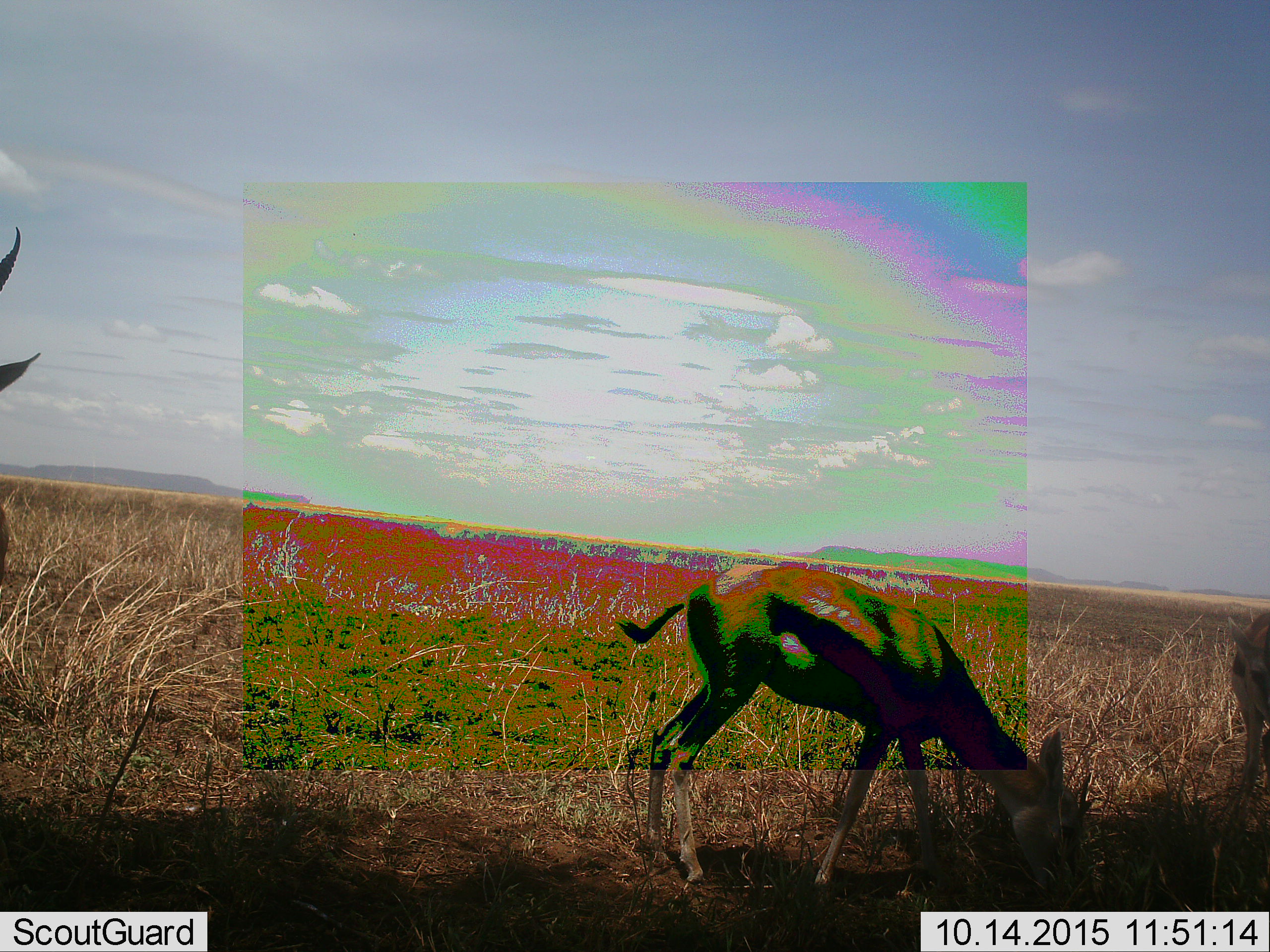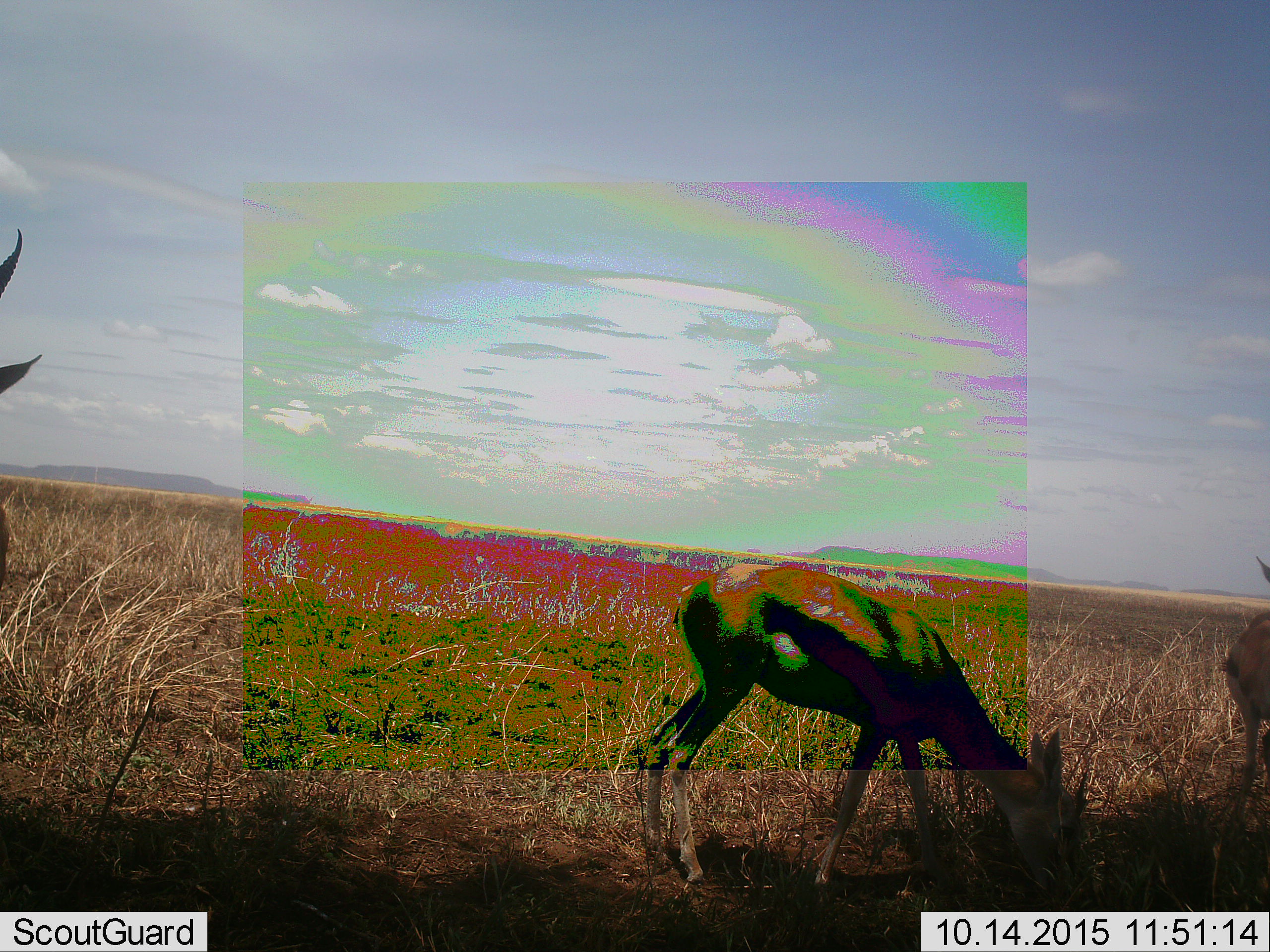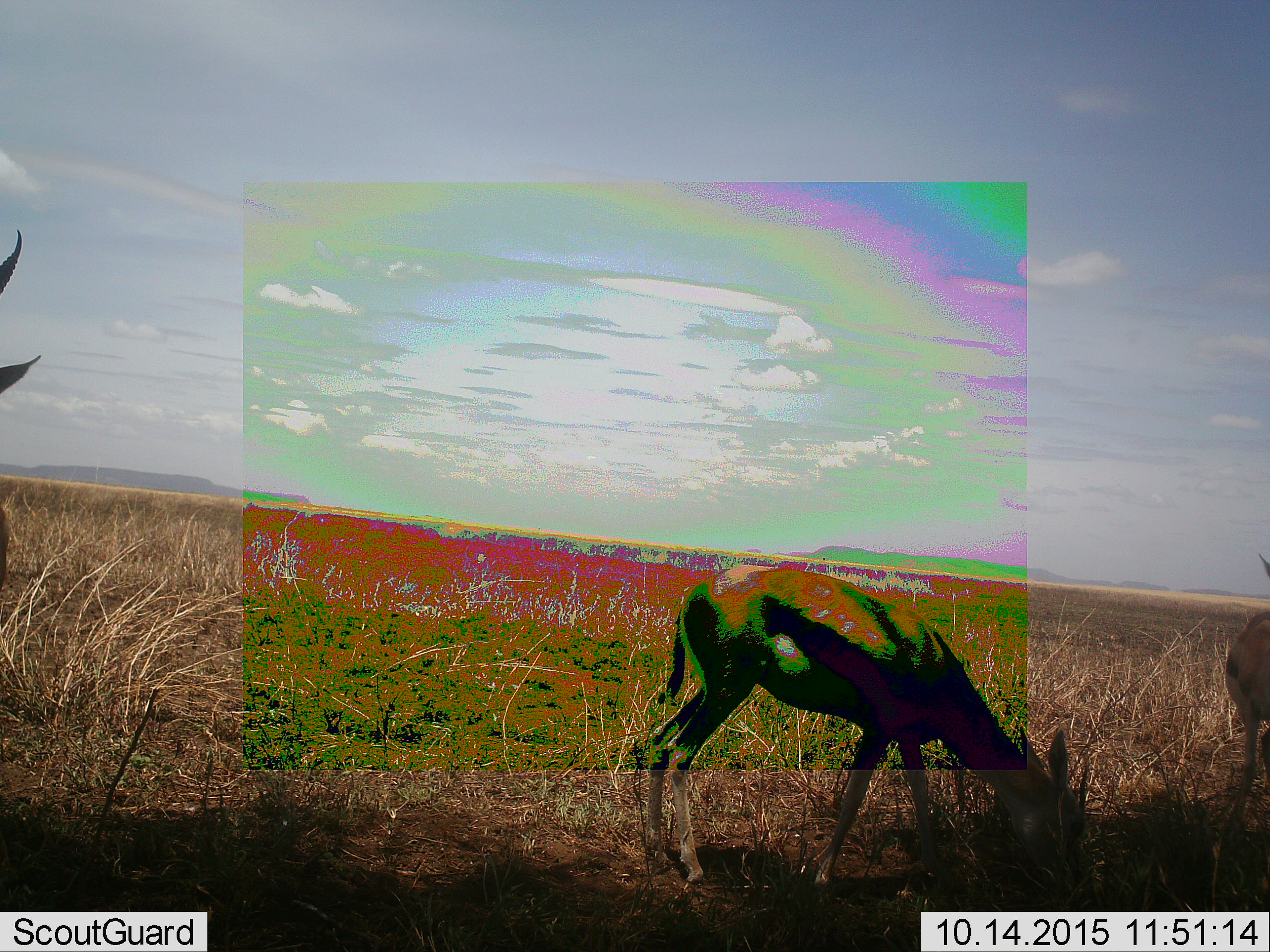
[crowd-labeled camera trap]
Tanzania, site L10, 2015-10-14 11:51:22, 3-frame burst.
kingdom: Animalia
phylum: Chordata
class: Mammalia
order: Artiodactyla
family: Bovidae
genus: Eudorcas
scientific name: Eudorcas thomsonii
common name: thomson's gazelle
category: gazellethomsons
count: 3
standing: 70%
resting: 0%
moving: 20%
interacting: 0%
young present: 0%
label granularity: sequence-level